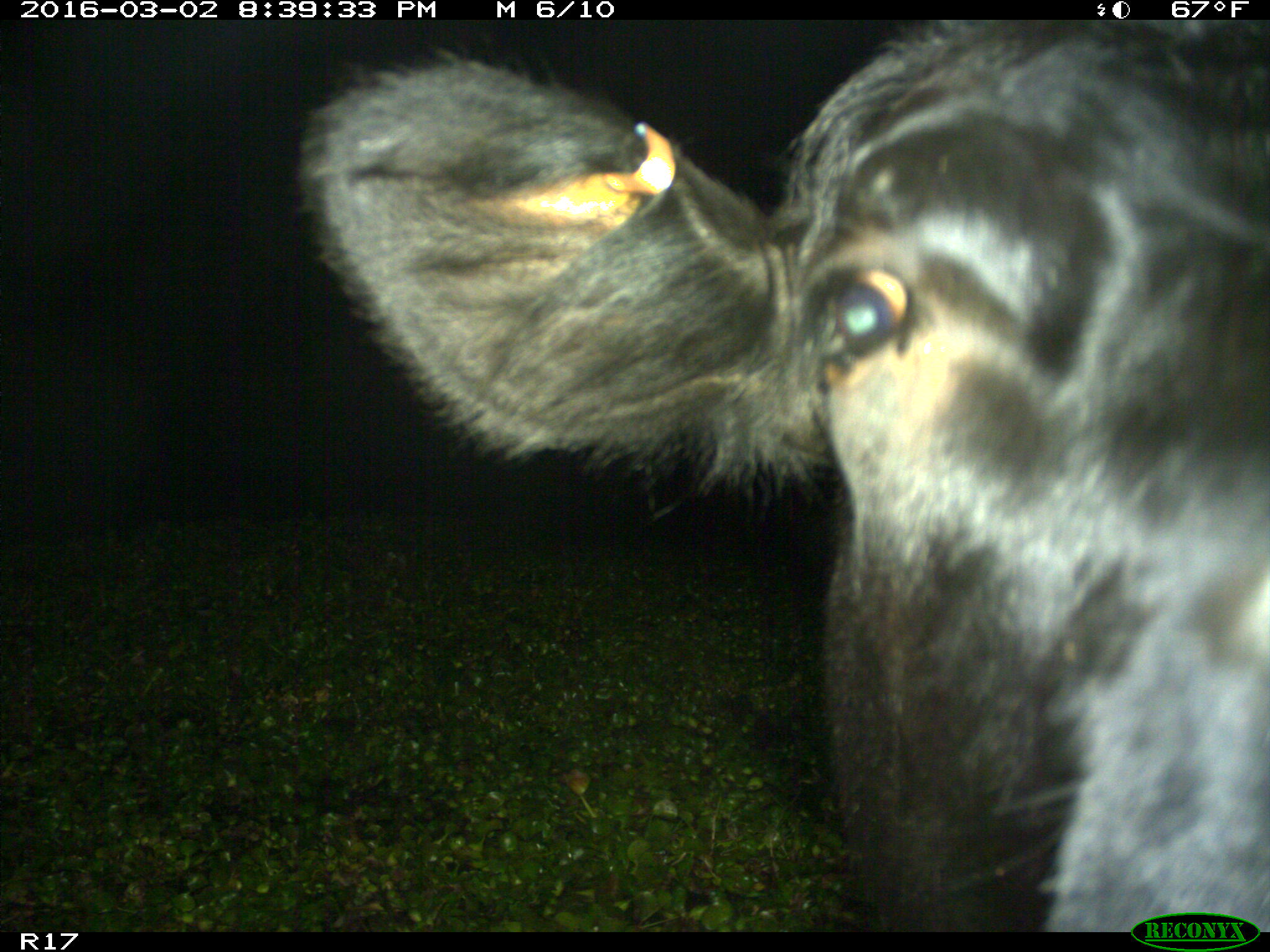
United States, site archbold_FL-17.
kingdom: Animalia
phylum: Chordata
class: Mammalia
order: Artiodactyla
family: Bovidae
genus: Bos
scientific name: Bos taurus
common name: domestic cow